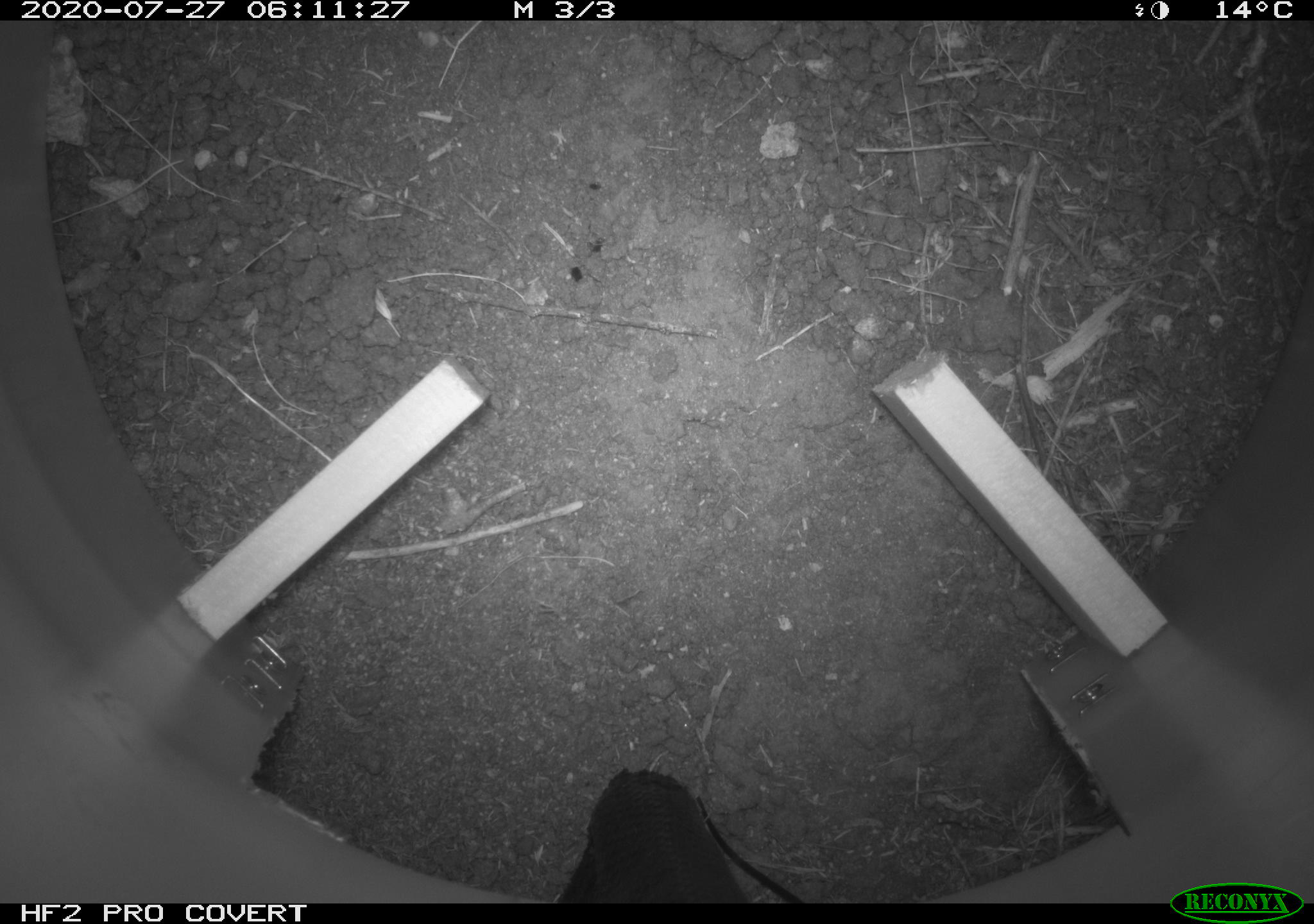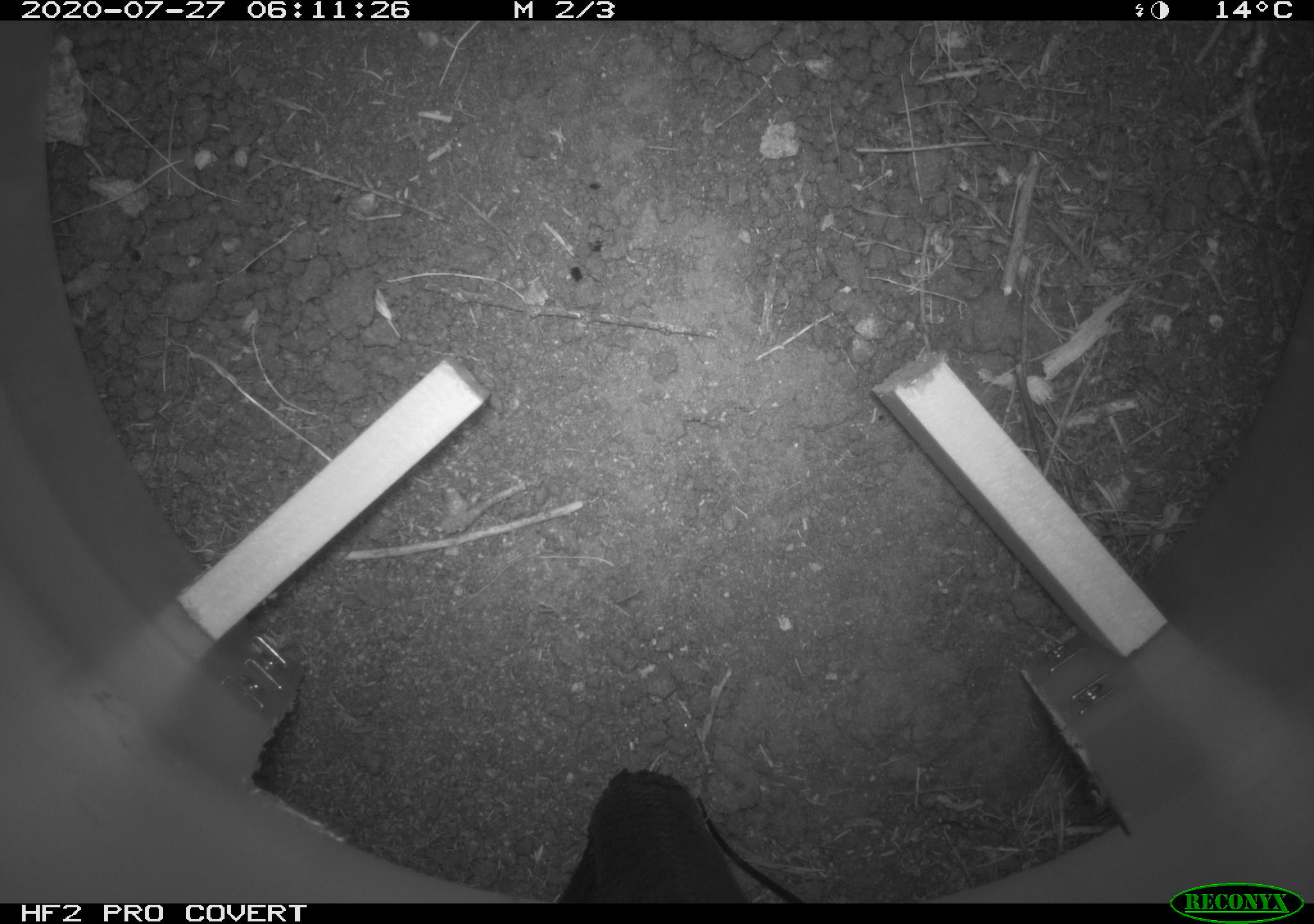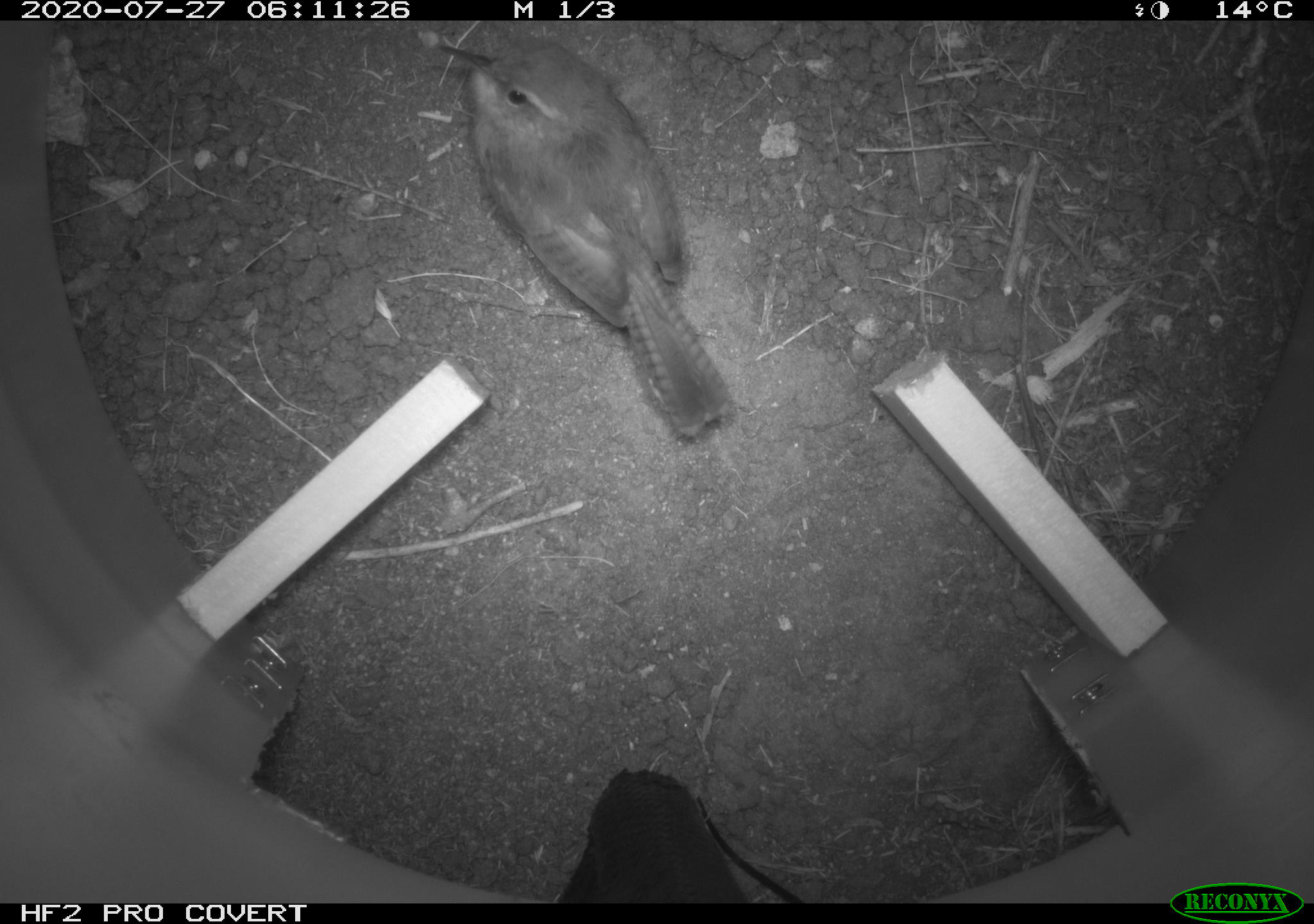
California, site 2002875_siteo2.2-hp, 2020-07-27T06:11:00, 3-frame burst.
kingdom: Animalia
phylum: Chordata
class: Aves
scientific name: Aves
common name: bird